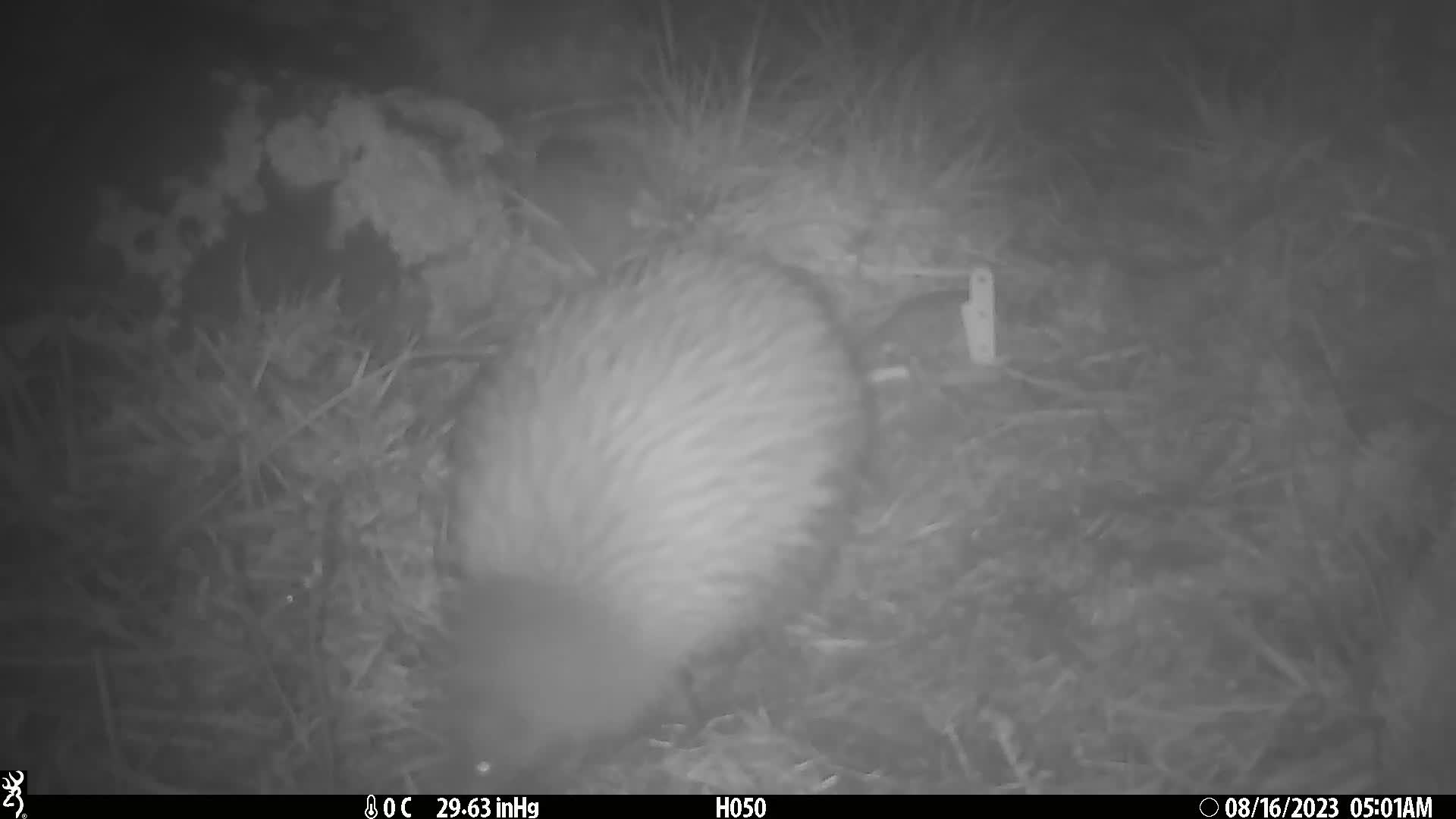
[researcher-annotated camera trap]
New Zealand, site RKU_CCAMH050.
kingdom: Animalia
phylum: Chordata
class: Aves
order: Apterygiformes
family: Apterygidae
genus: Apteryx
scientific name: Apteryx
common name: kiwi